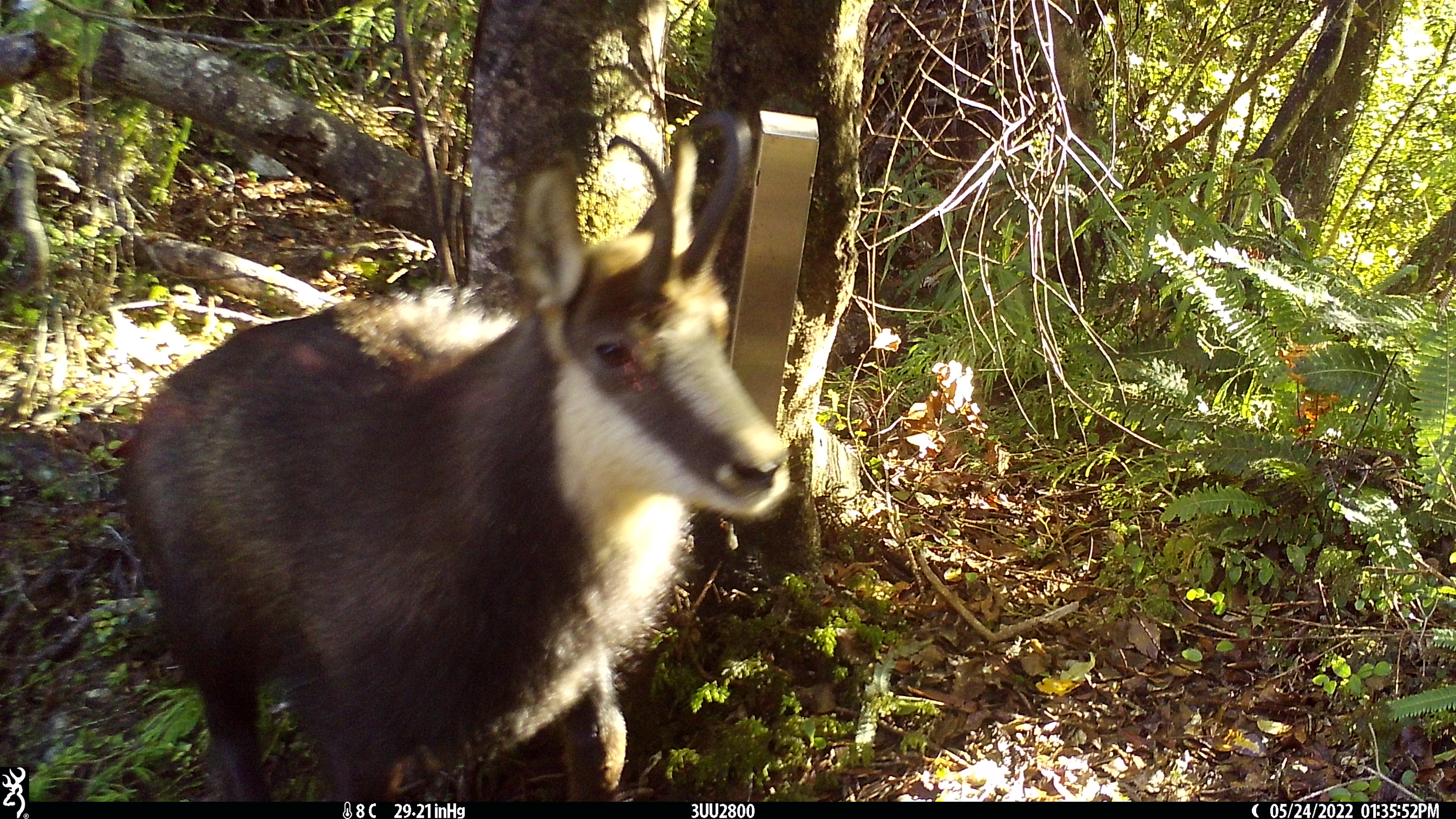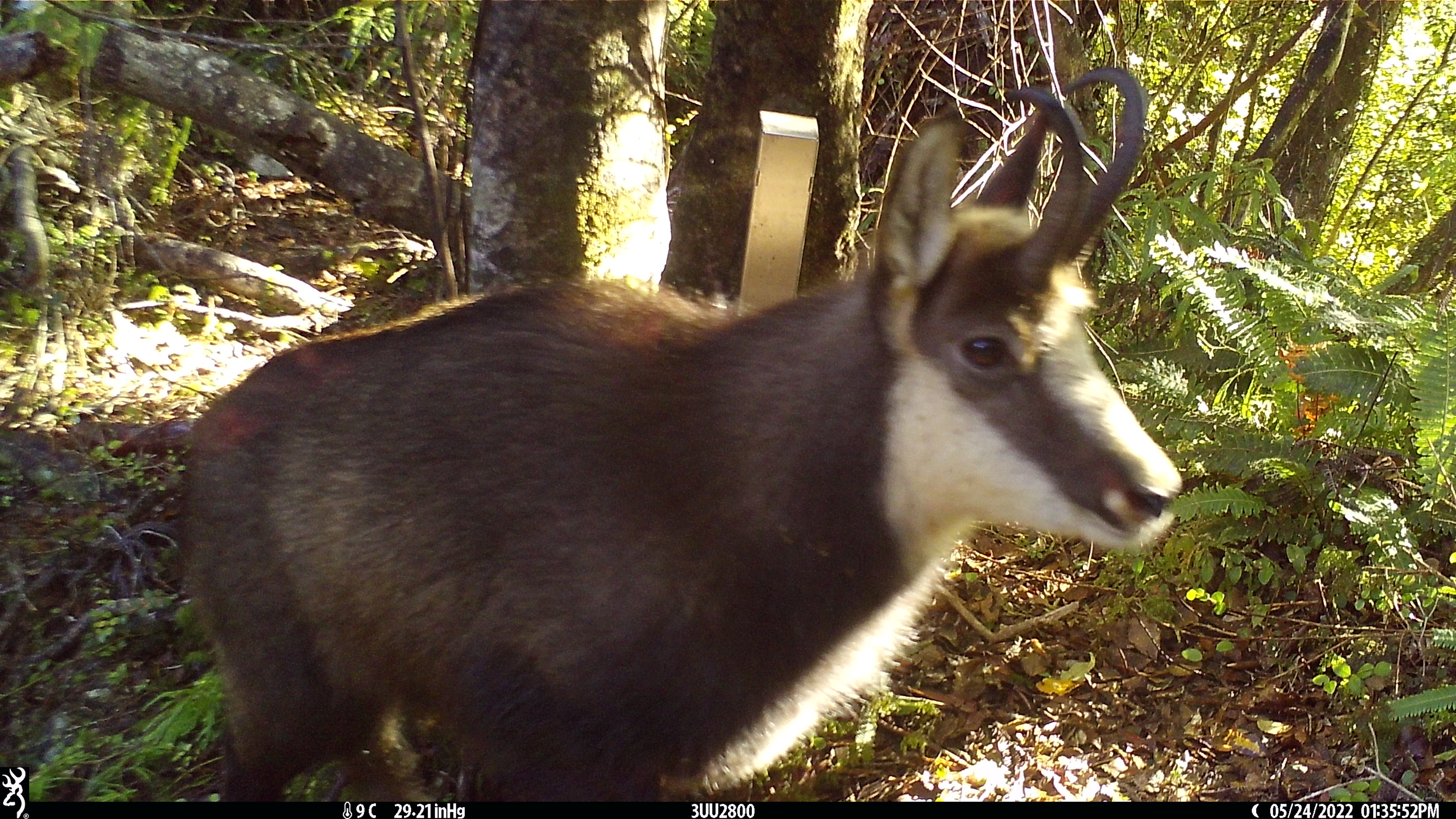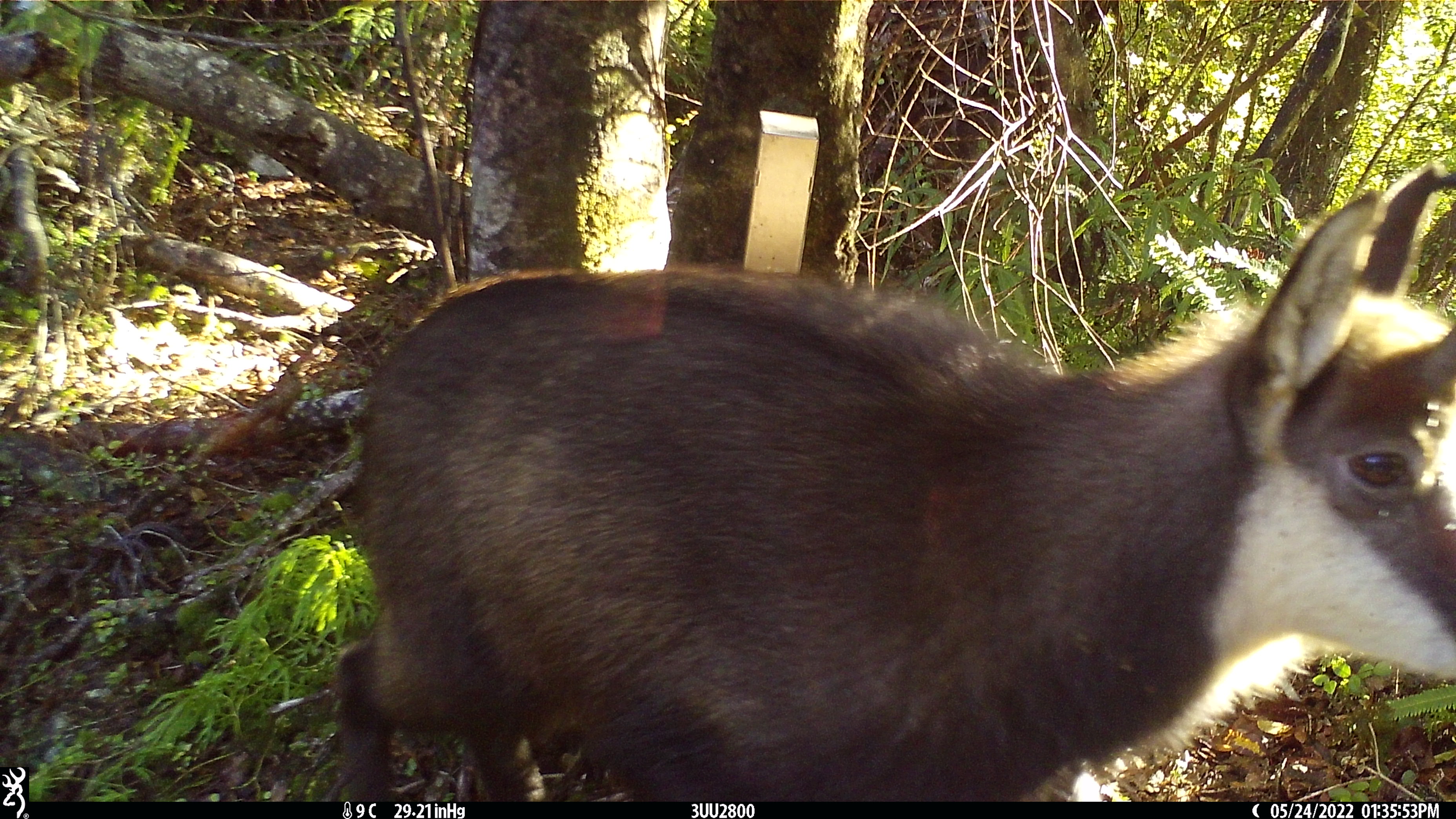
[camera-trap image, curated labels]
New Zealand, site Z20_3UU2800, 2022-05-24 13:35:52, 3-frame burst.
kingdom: Animalia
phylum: Chordata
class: Mammalia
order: Artiodactyla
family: Bovidae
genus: Rupicapra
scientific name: Rupicapra rupicapra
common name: alpine chamois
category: chamois